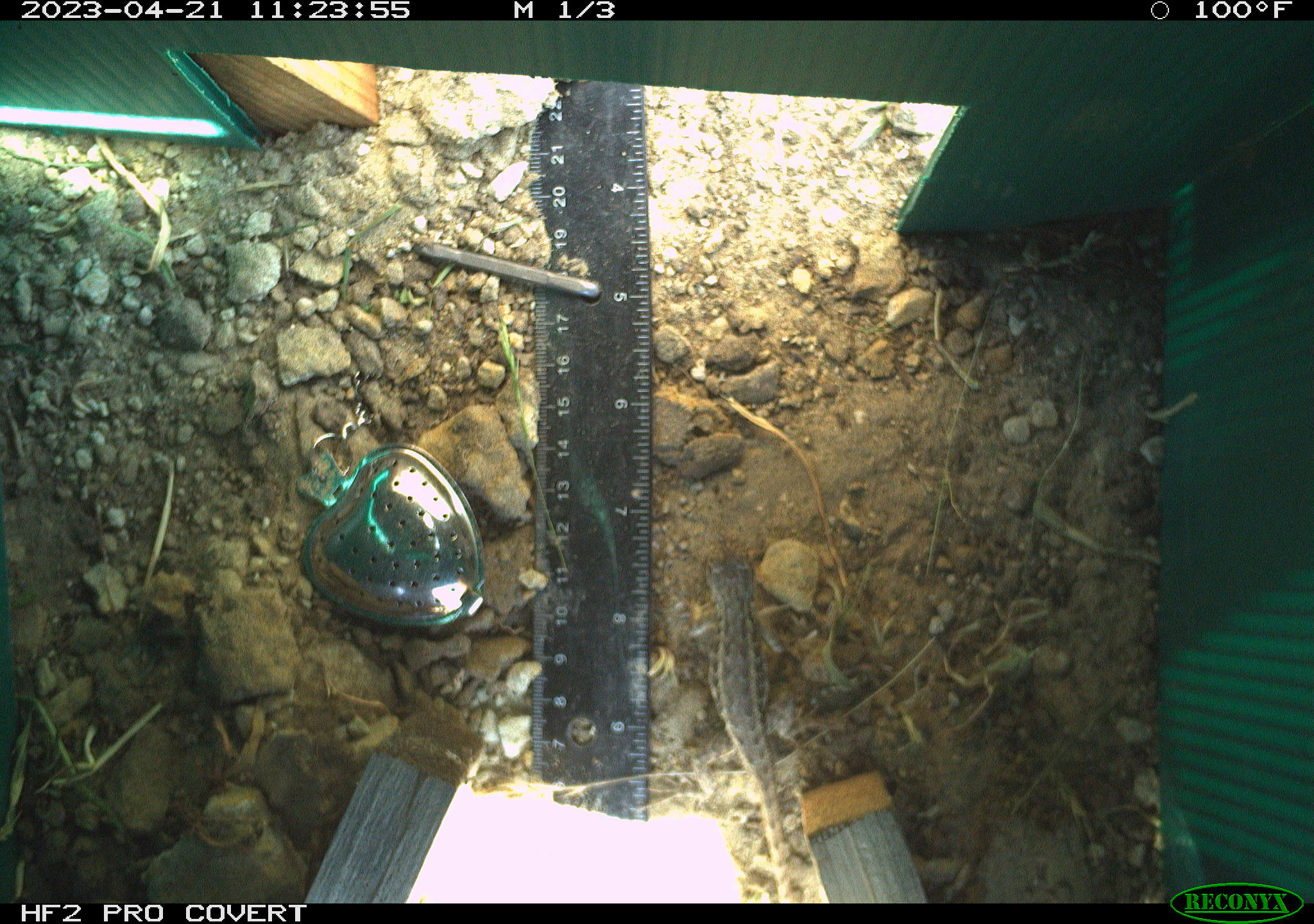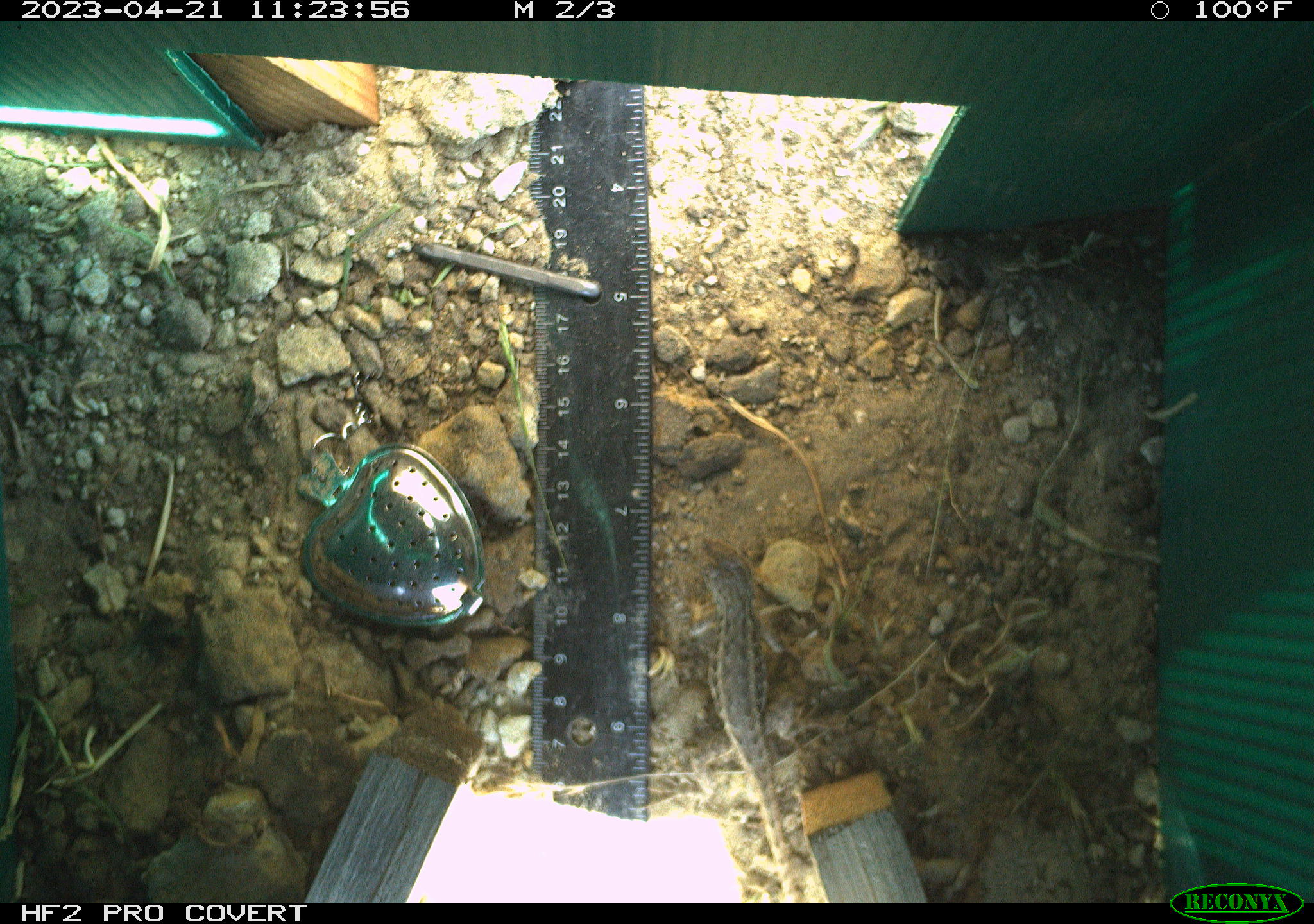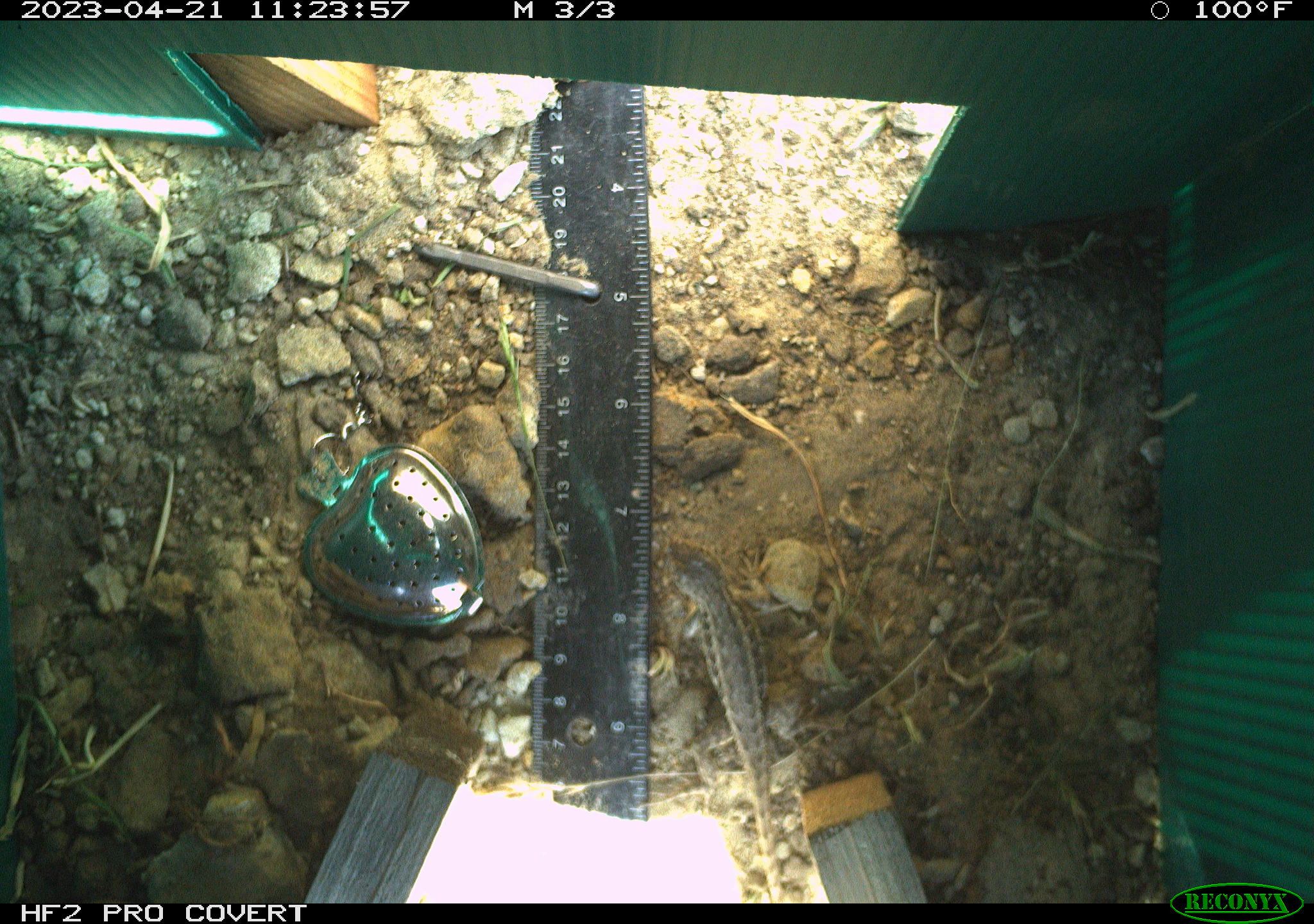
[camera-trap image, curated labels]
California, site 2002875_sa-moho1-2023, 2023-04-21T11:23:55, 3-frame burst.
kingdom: Animalia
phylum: Chordata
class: Reptilia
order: Squamata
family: Phrynosomatidae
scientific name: Phrynosomatidae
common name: phrynosomatid lizards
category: phrynosomatidae family